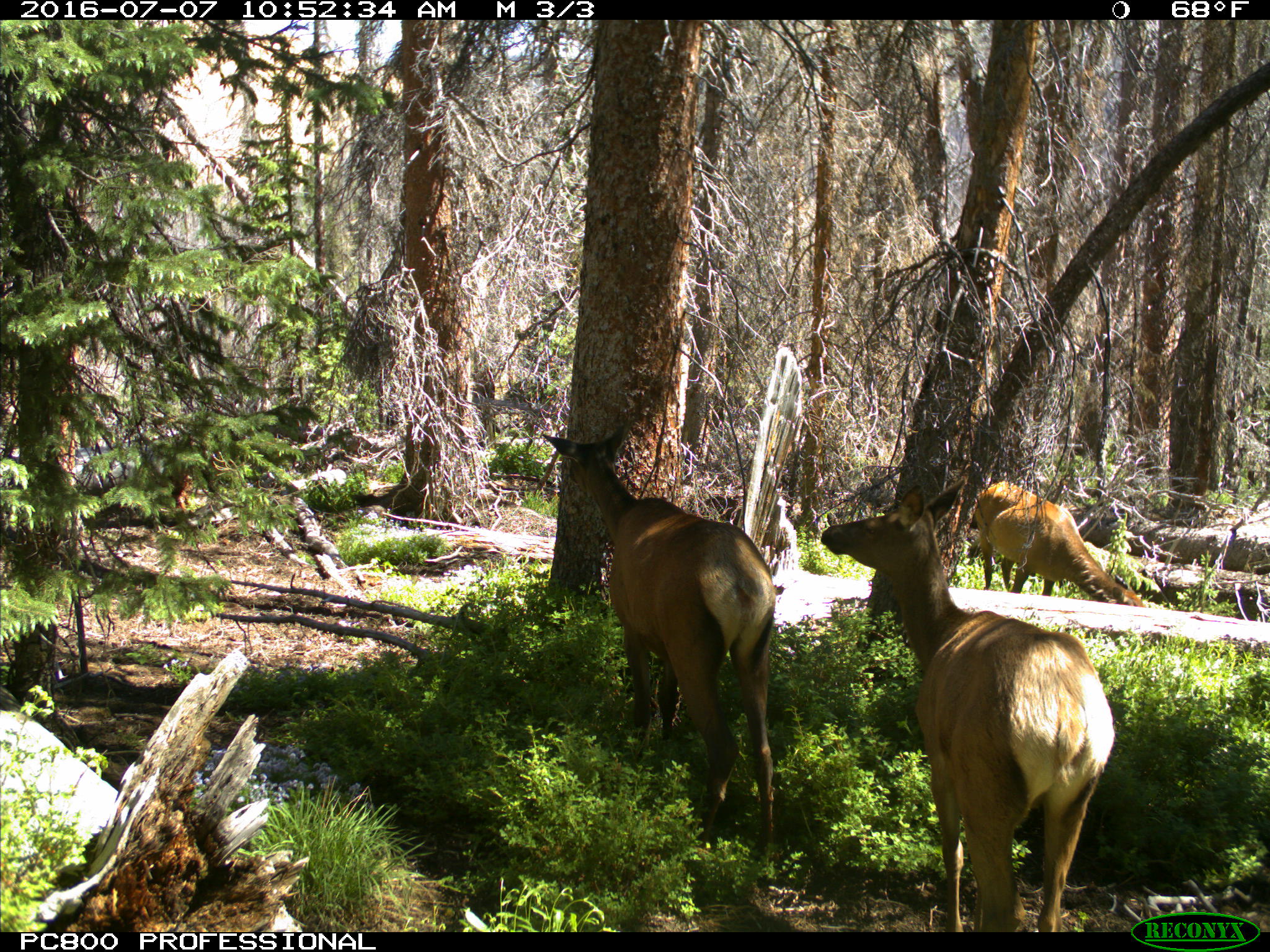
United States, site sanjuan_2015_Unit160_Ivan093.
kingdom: Animalia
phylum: Chordata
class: Mammalia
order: Artiodactyla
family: Cervidae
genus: Cervus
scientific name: Cervus elaphus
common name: red deer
Cervus elaphus (red deer).